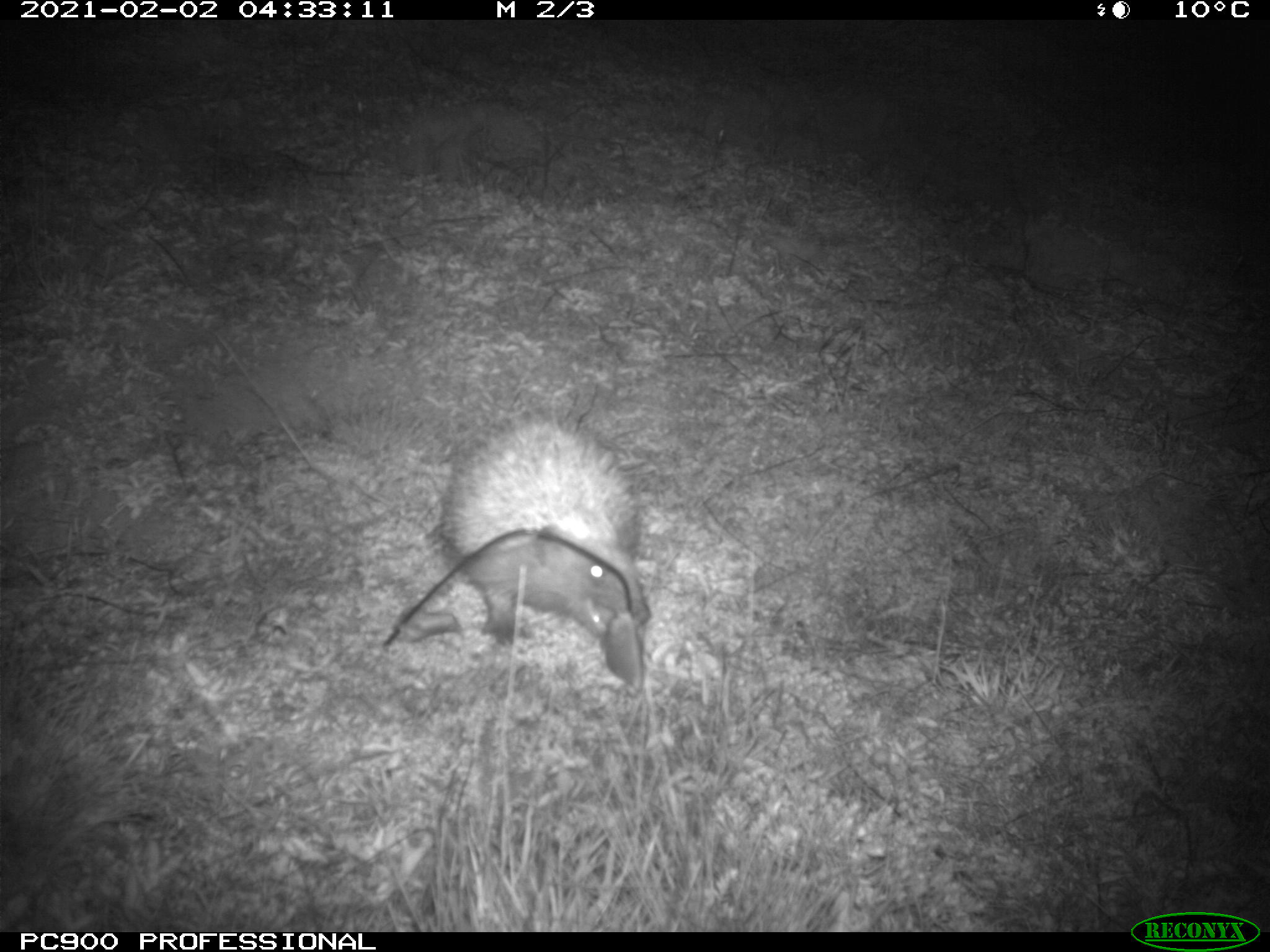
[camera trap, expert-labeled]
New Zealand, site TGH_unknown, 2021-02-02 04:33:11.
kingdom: Animalia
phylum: Chordata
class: Mammalia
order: Eulipotyphla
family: Erinaceidae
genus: Erinaceus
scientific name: Erinaceus europaeus europaeus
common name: european hedgehog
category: hedgehog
Hedgehog (european hedgehog) (Erinaceus europaeus europaeus).